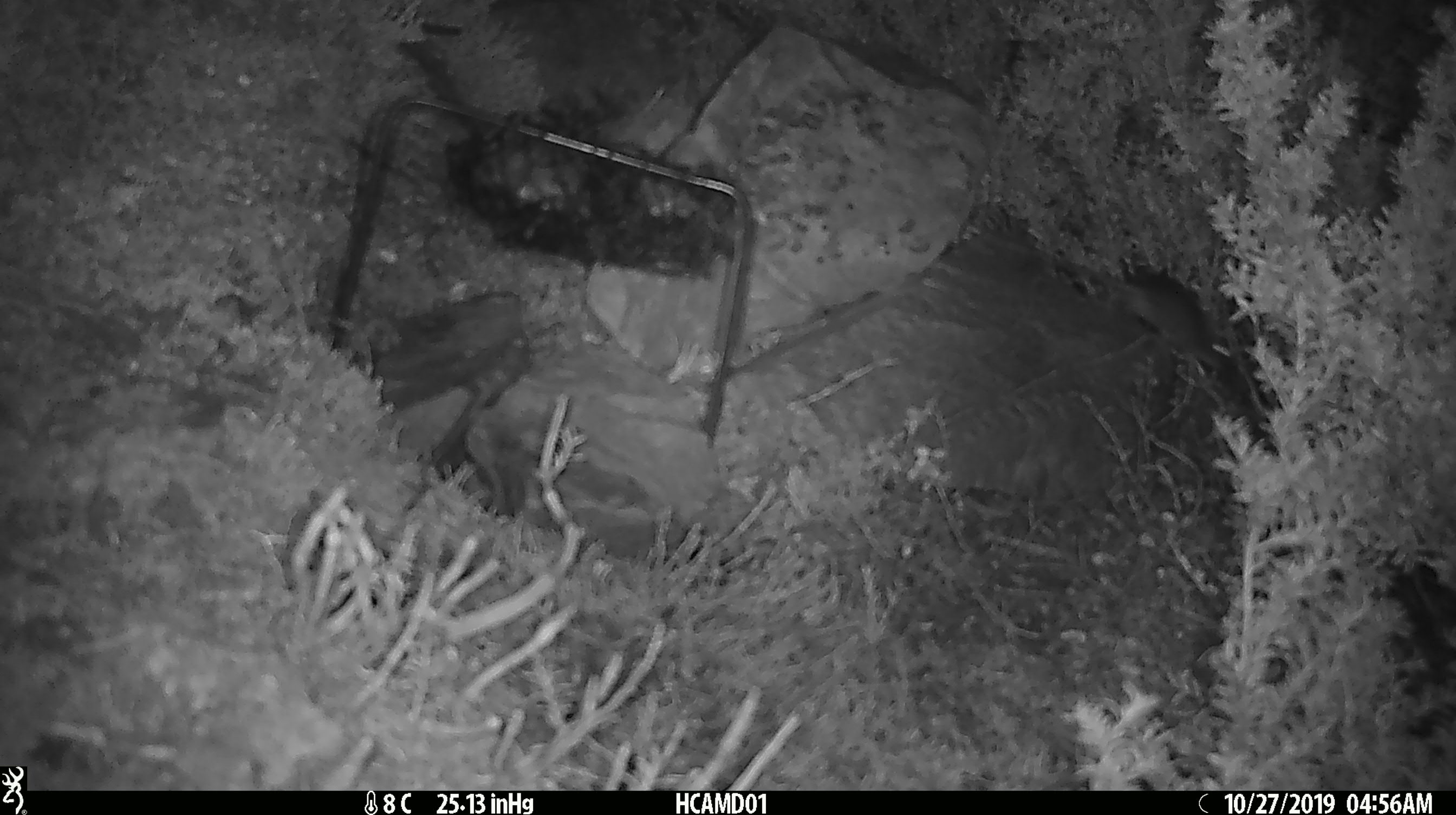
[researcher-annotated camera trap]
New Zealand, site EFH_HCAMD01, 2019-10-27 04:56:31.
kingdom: Animalia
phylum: Chordata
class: Mammalia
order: Rodentia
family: Muridae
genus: Mus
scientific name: Mus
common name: mouse